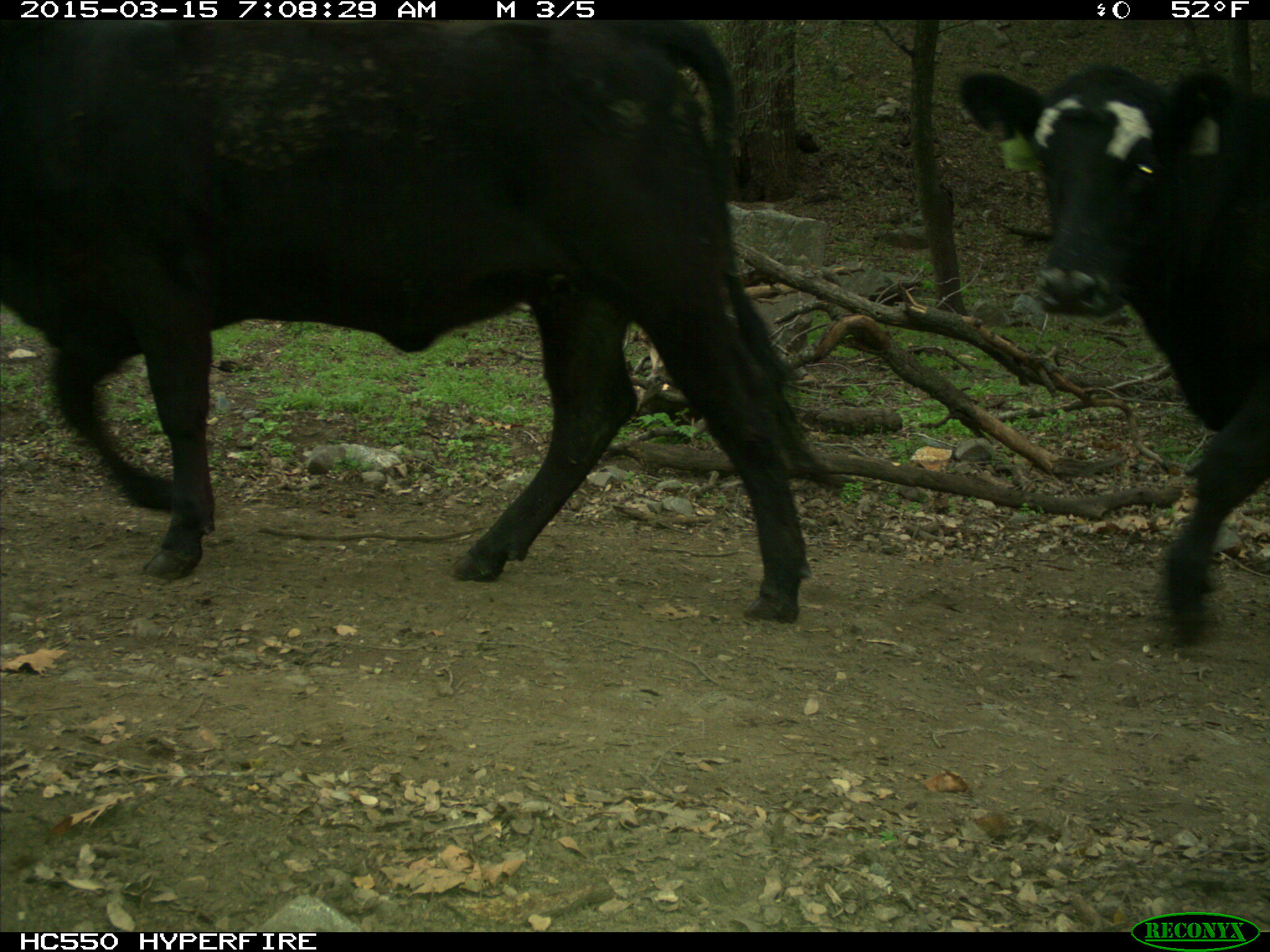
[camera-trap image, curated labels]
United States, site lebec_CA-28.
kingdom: Animalia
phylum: Chordata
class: Mammalia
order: Artiodactyla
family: Bovidae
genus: Bos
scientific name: Bos taurus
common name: domestic cow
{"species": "Bos taurus (domestic cow)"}